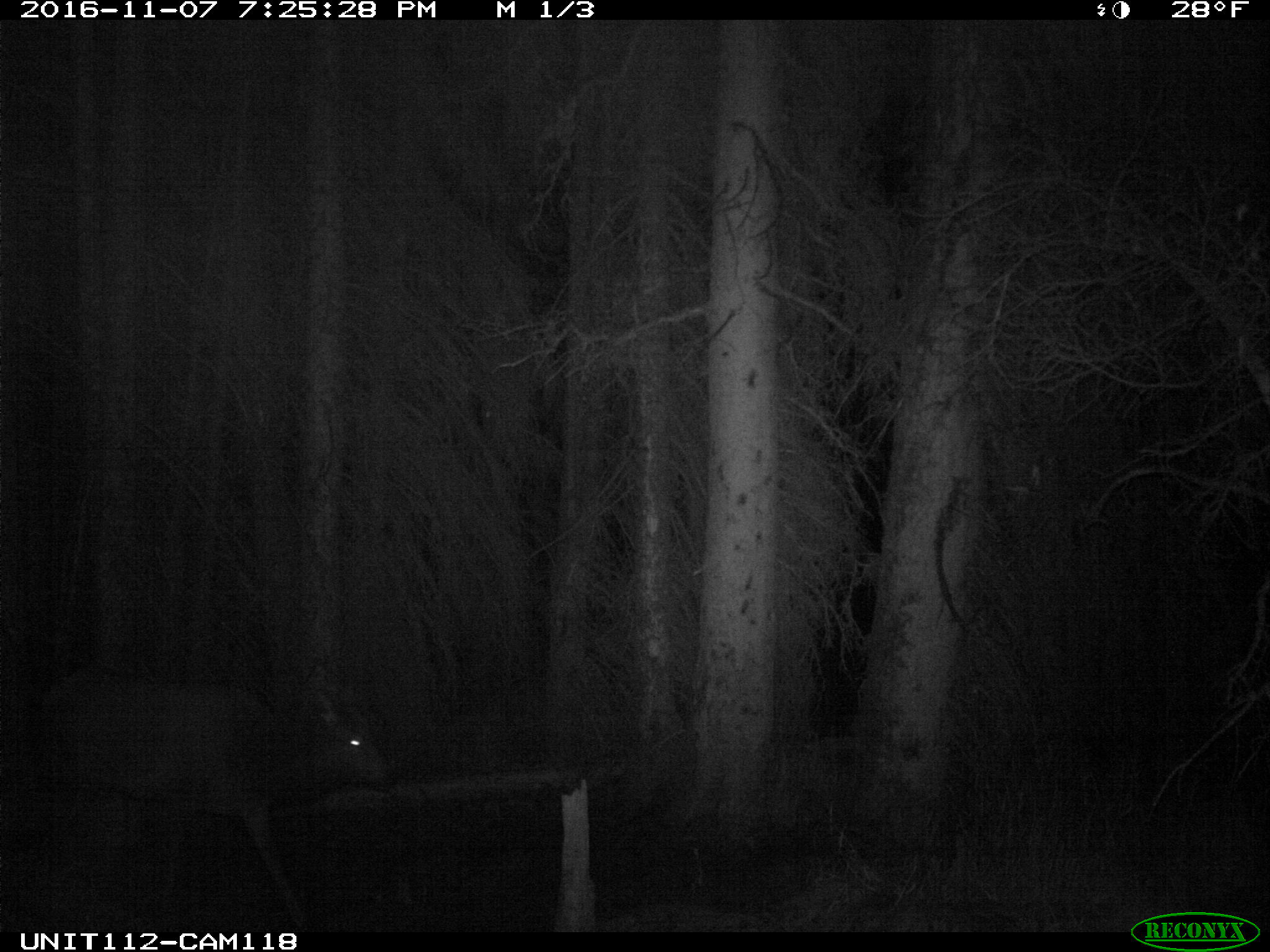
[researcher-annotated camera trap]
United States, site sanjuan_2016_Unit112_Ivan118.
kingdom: Animalia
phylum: Chordata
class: Mammalia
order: Artiodactyla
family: Cervidae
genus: Cervus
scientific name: Cervus elaphus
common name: red deer